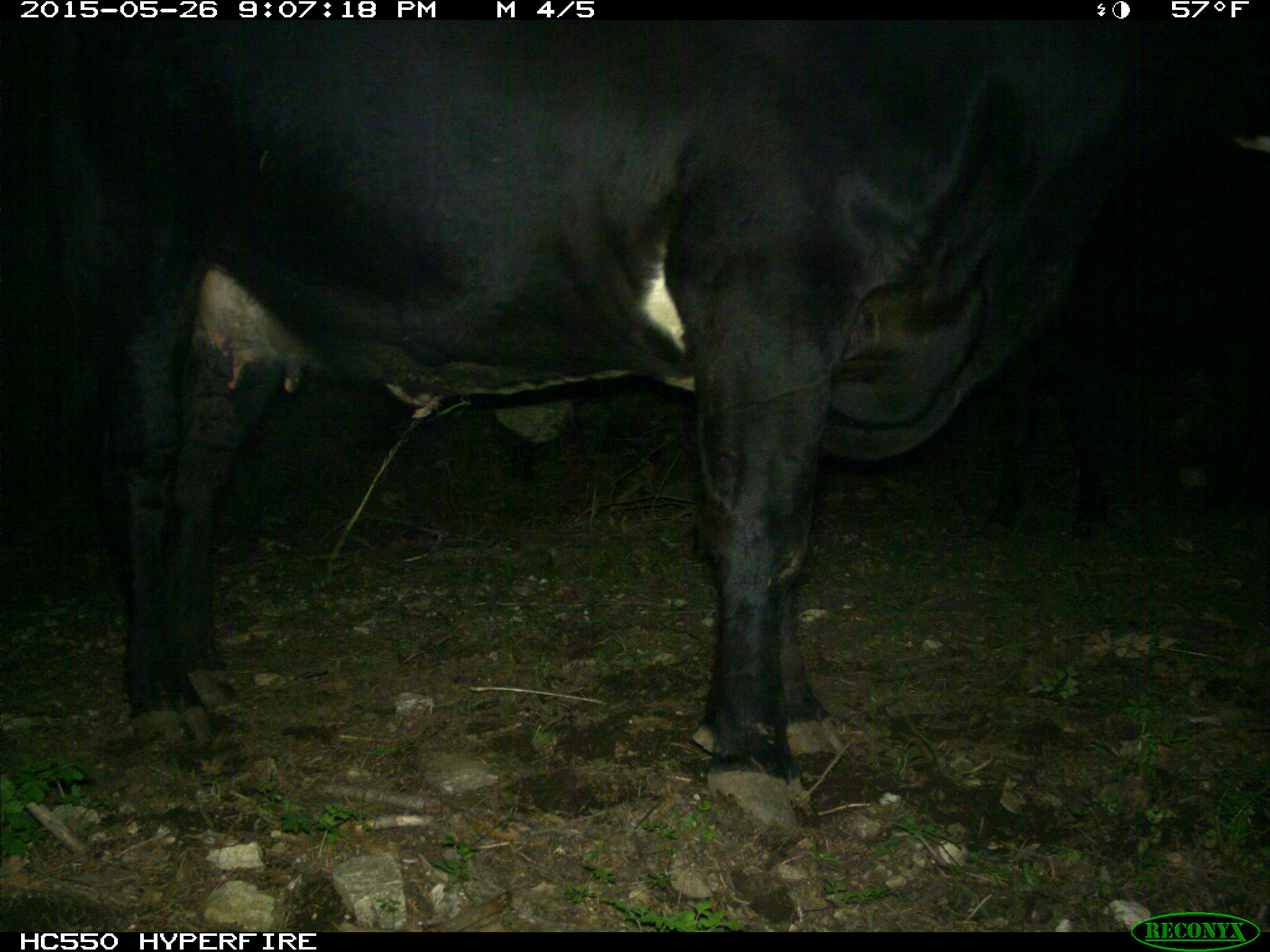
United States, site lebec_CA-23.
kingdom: Animalia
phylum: Chordata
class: Mammalia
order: Artiodactyla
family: Bovidae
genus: Bos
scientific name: Bos taurus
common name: domestic cow